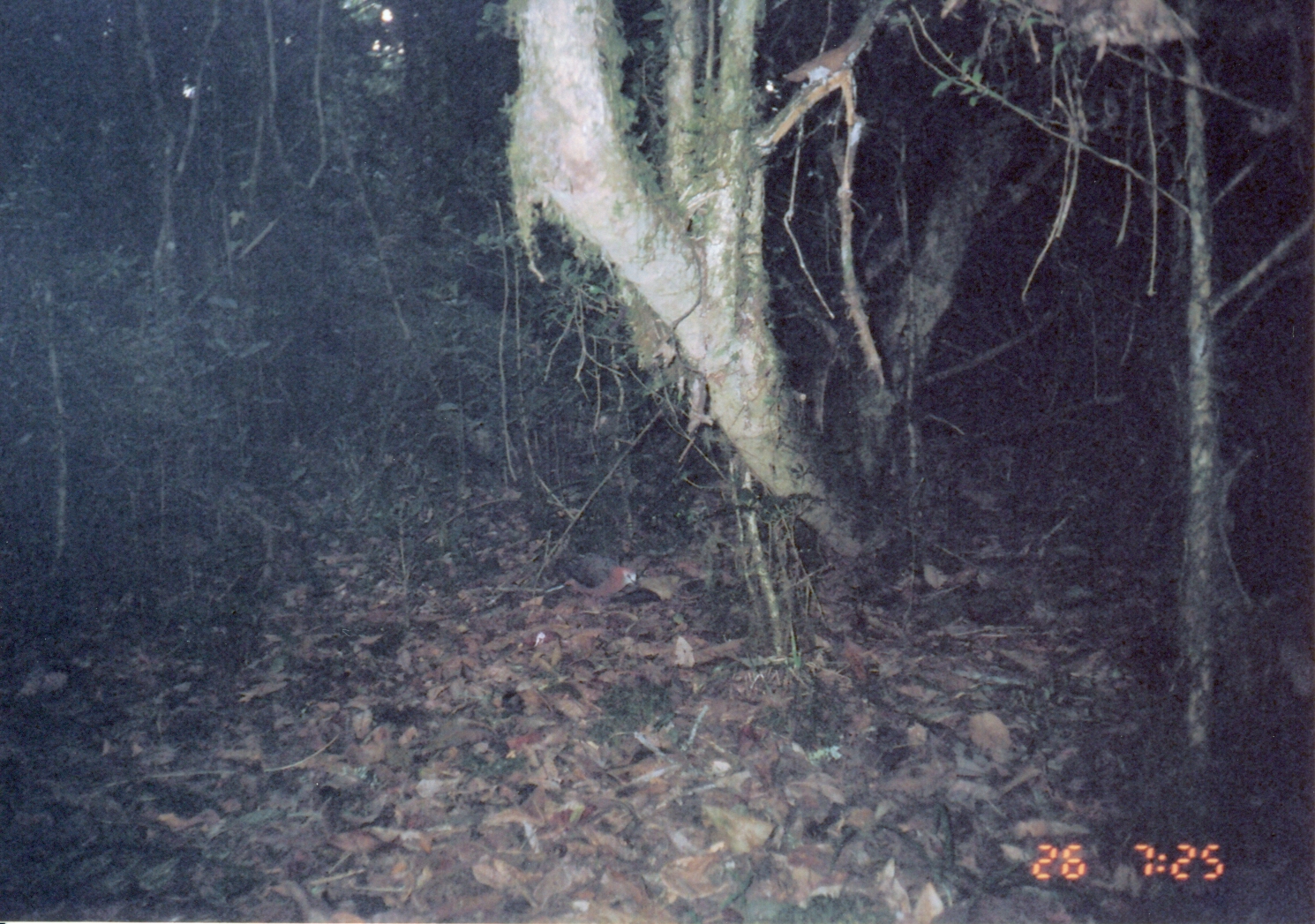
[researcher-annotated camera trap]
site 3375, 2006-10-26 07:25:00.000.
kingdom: Animalia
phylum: Chordata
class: Aves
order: Columbiformes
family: Columbidae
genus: Columba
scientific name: Columba larvata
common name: lemon dove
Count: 1.